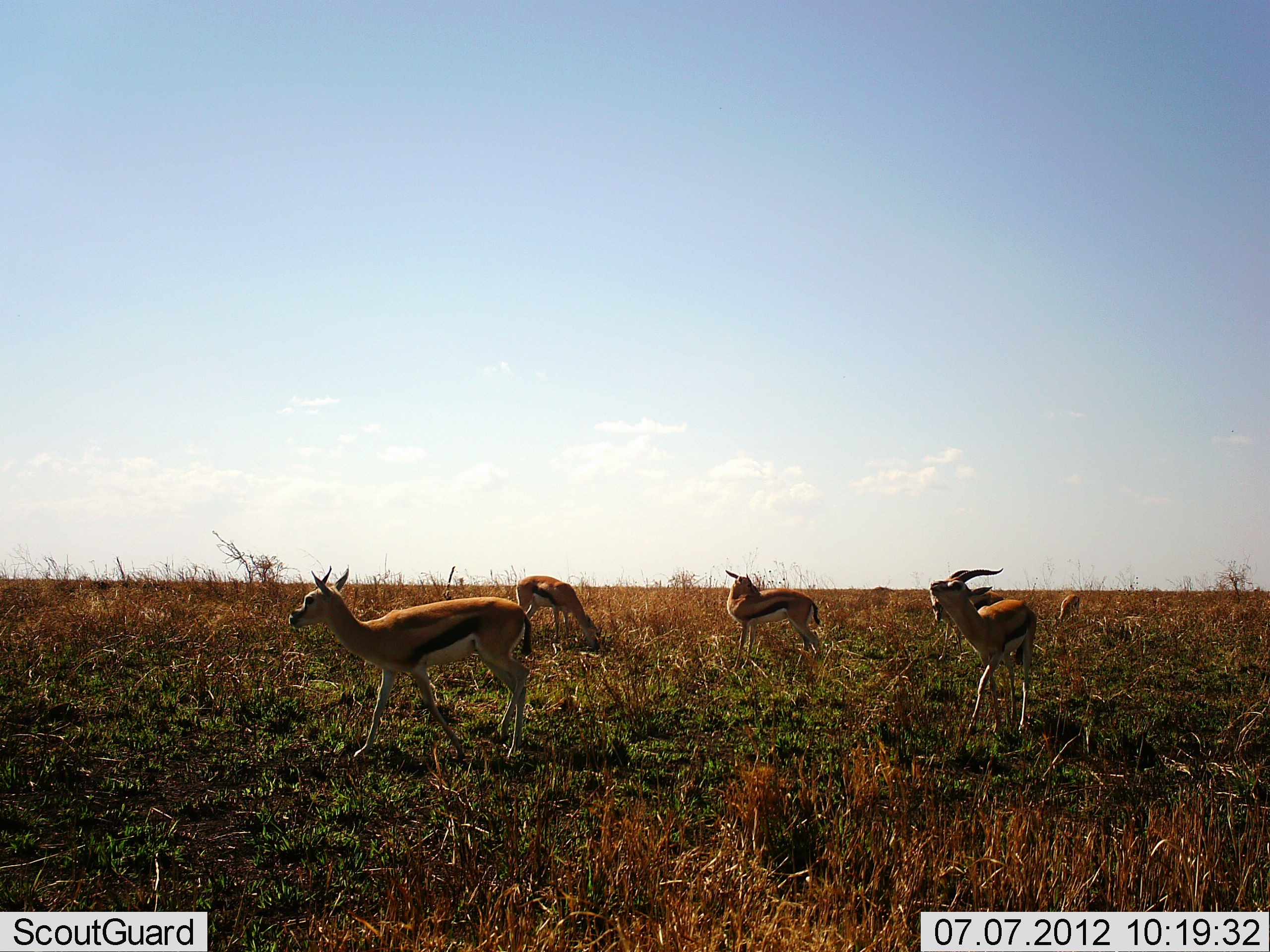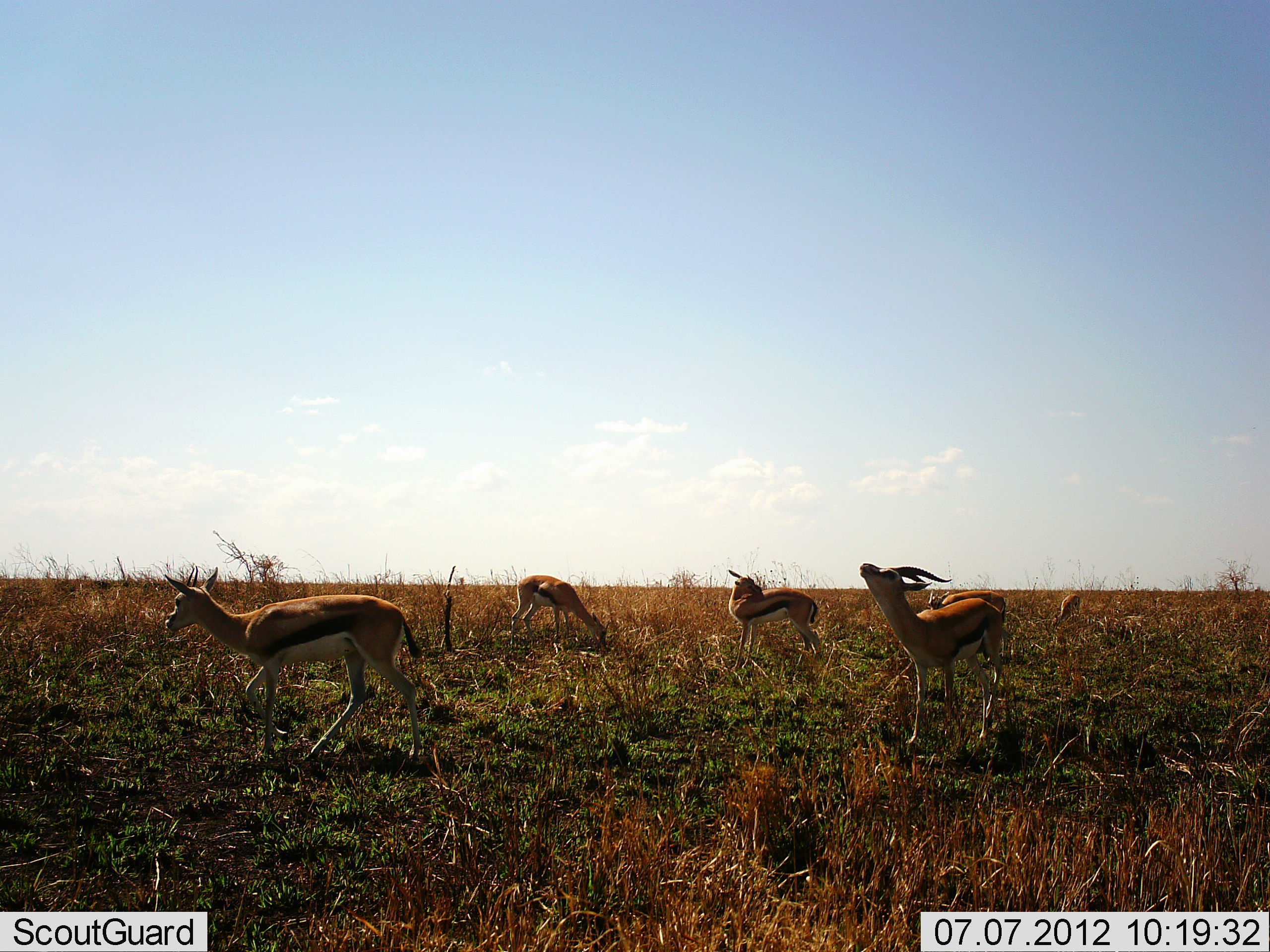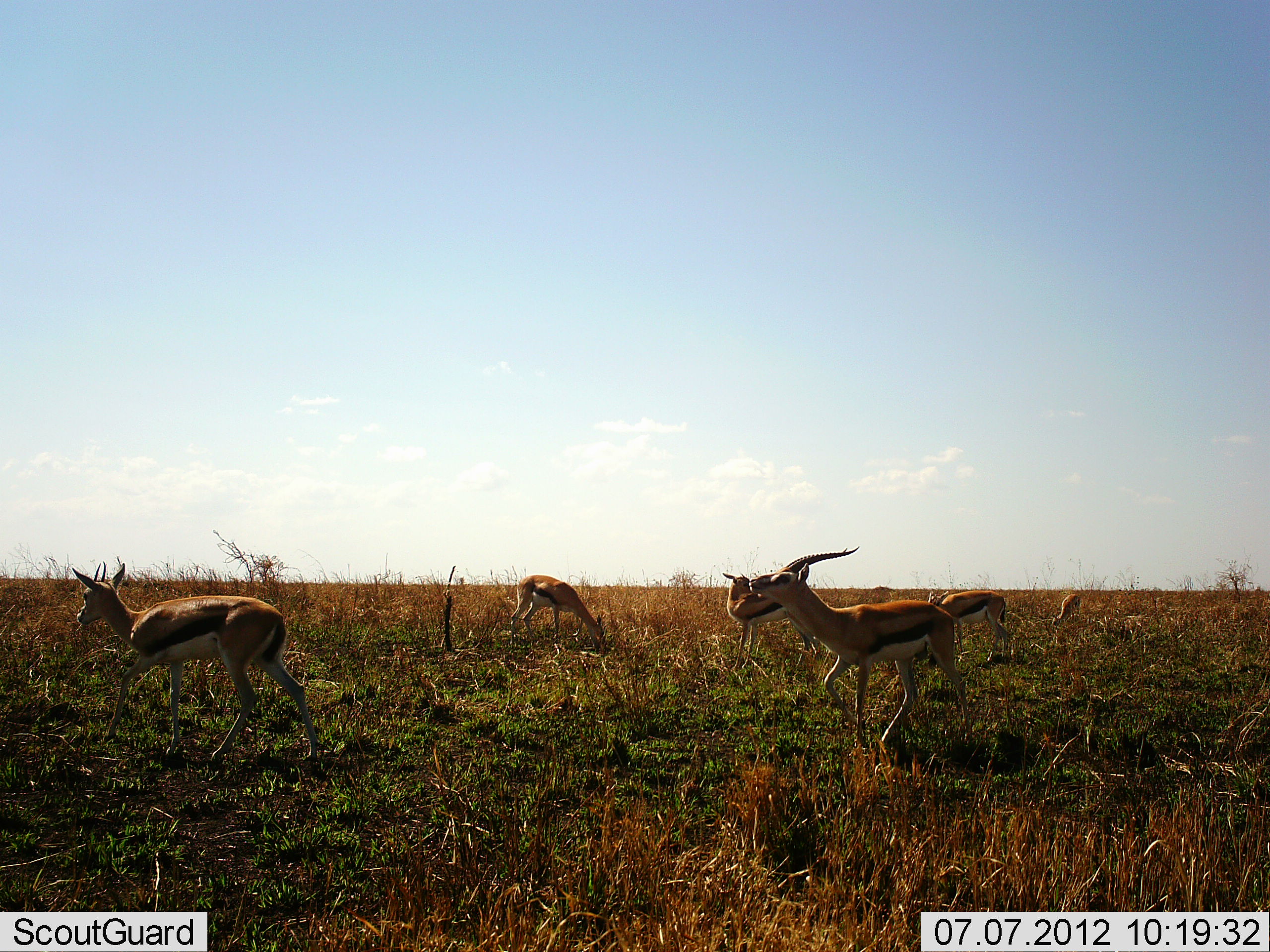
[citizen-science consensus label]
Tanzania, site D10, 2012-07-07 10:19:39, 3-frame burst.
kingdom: Animalia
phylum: Chordata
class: Mammalia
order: Artiodactyla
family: Bovidae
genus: Eudorcas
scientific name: Eudorcas thomsonii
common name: thomson's gazelle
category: gazellethomsons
Gazellethomsons (thomson's gazelle) (Eudorcas thomsonii), count 6. Behavior (volunteer vote fractions): standing 45%, resting 0%, moving 91%, interacting 36%. Young present (vote fraction): 0%. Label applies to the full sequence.